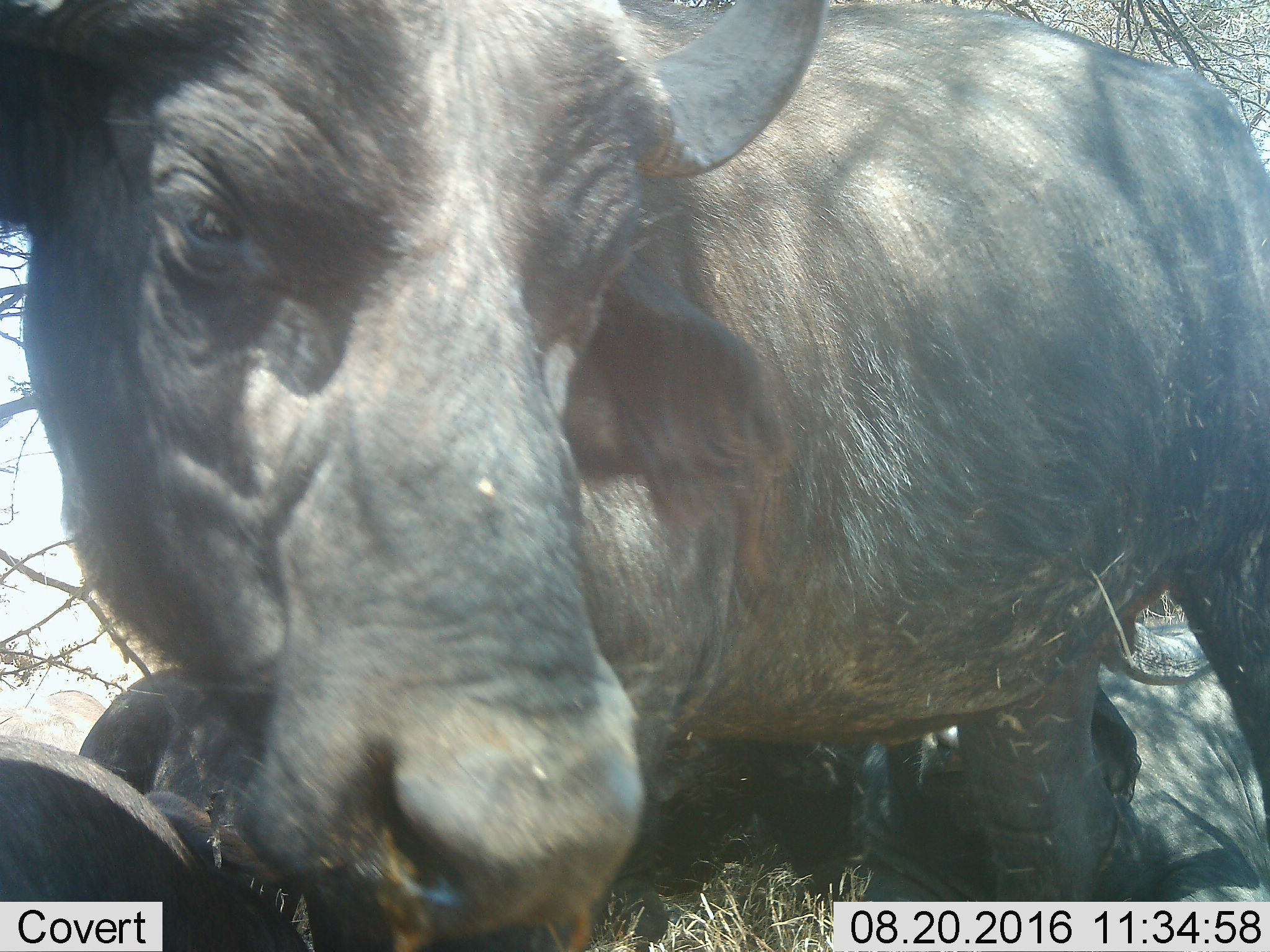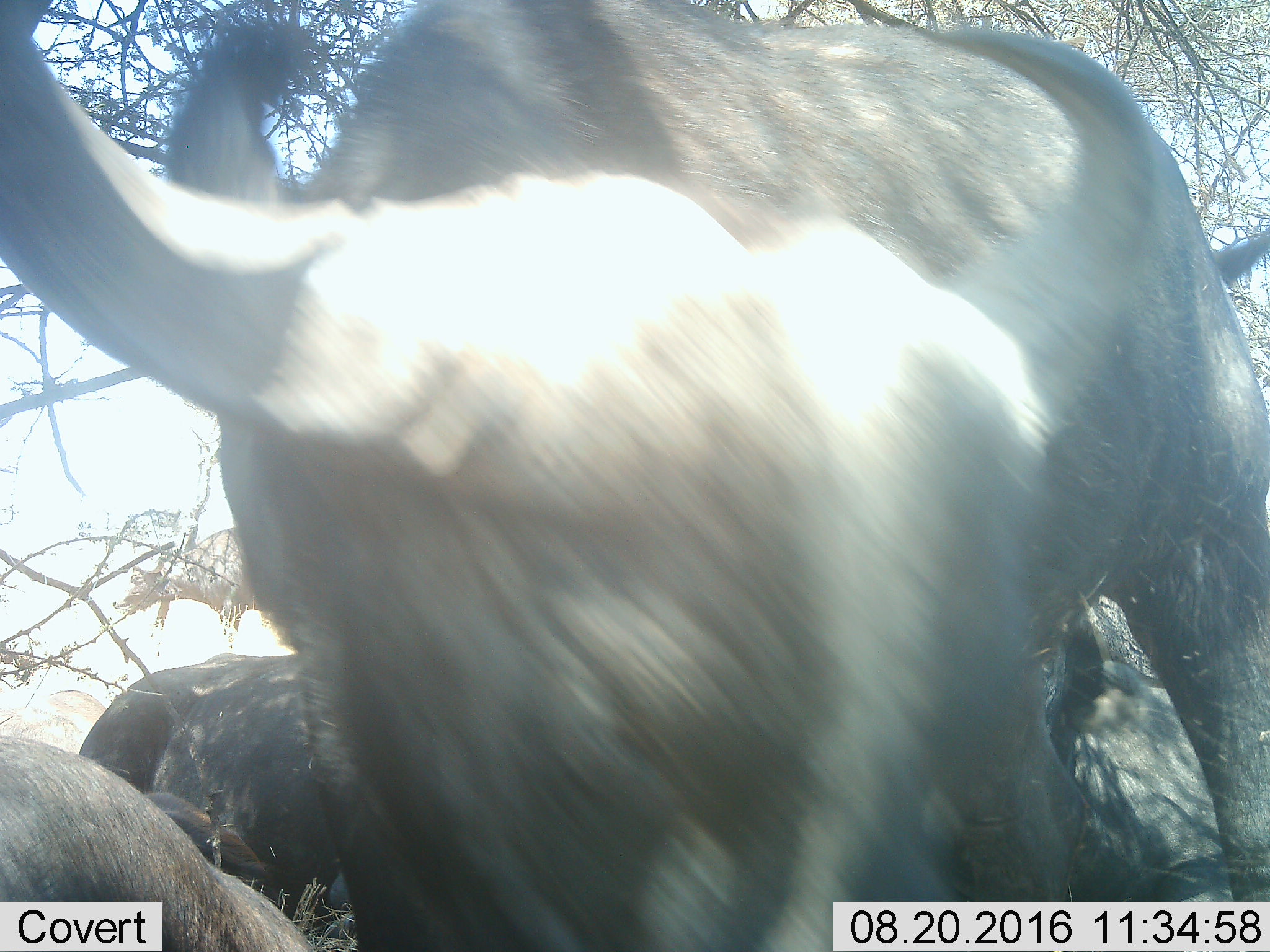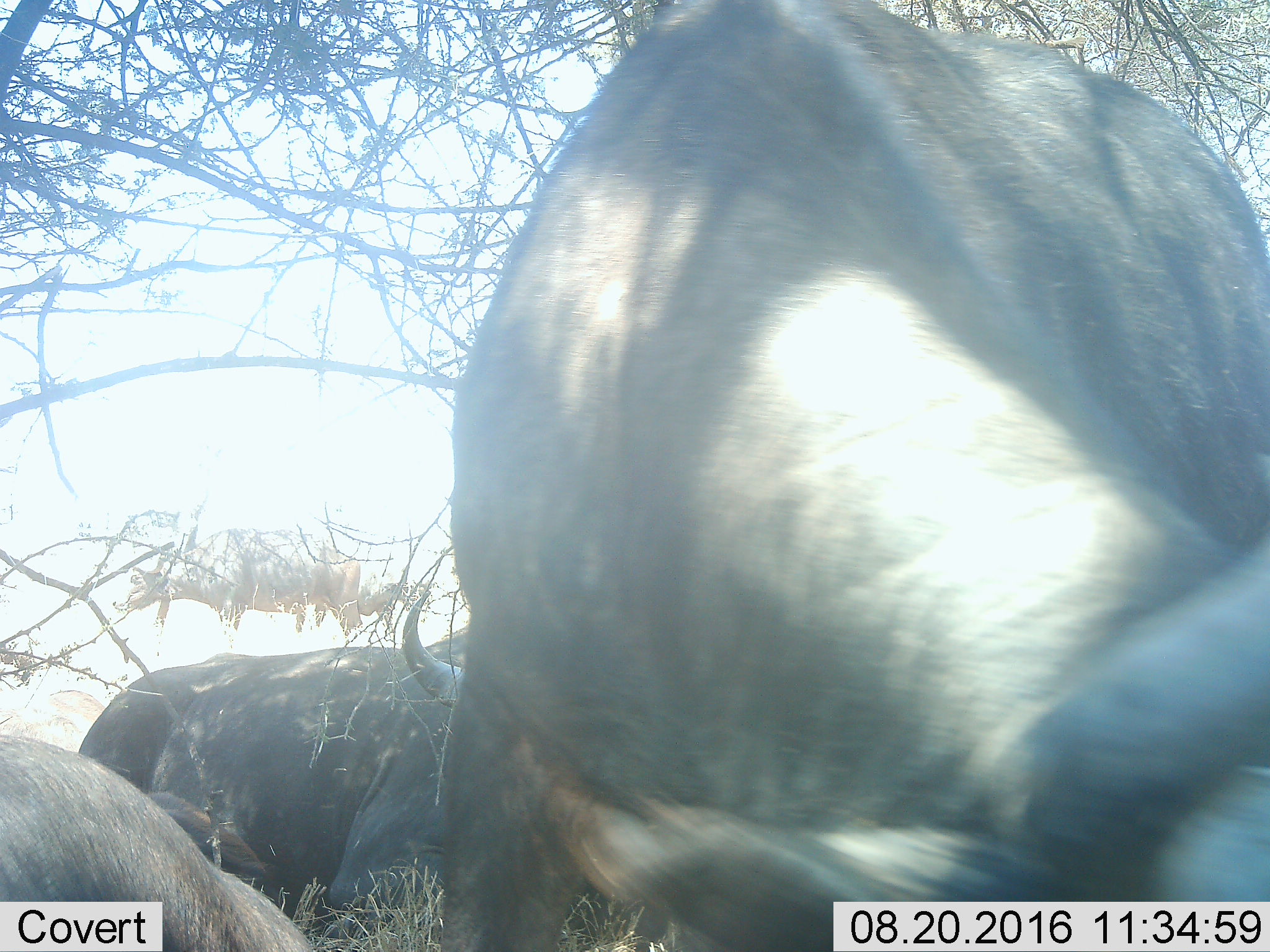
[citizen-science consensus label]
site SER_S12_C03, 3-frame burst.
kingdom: Animalia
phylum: Chordata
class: Mammalia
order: Artiodactyla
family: Bovidae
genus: Syncerus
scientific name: Syncerus caffer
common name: african buffalo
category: buffalo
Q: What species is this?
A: Buffalo (african buffalo) (Syncerus caffer).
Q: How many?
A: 5.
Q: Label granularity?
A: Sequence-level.